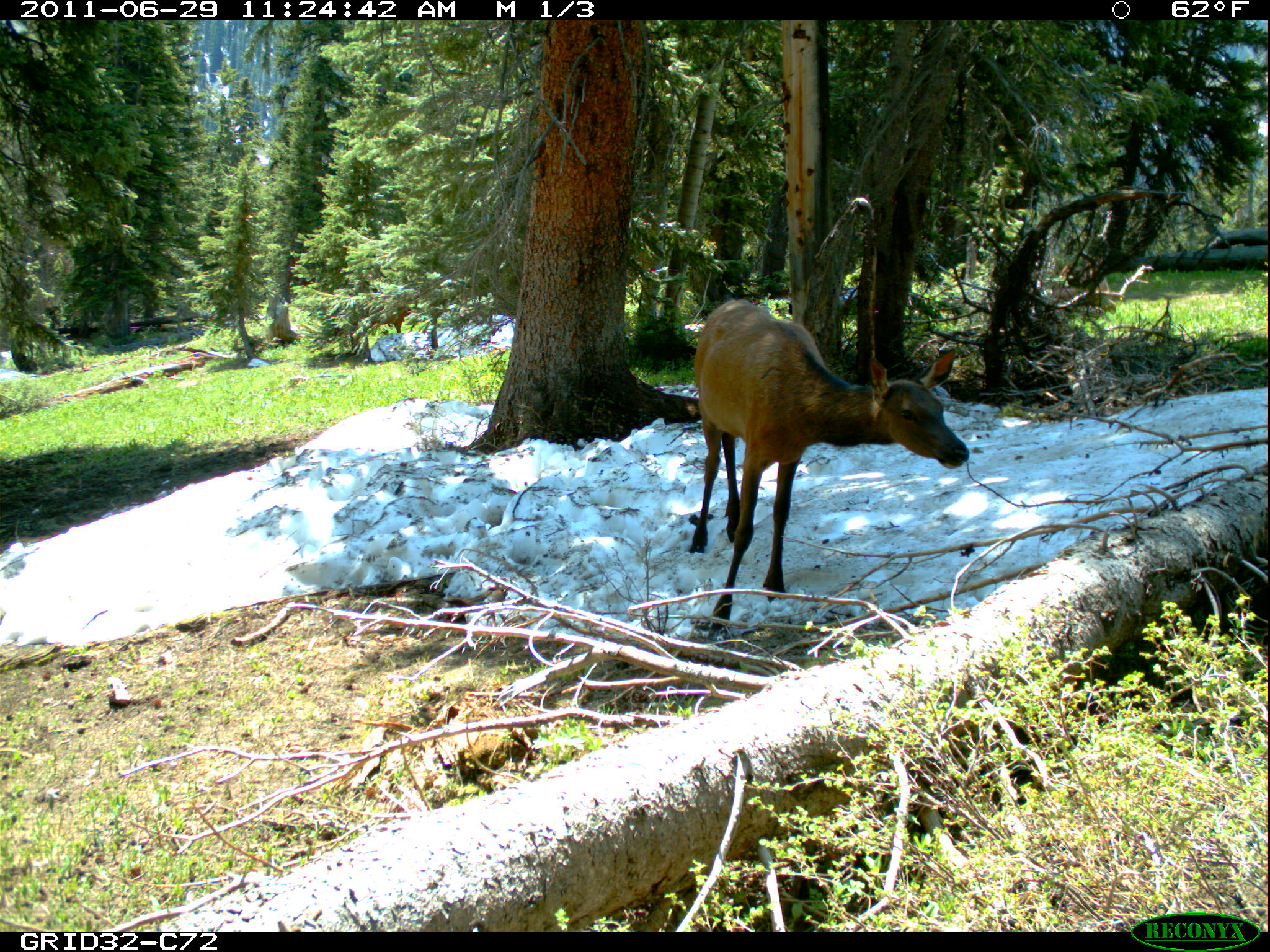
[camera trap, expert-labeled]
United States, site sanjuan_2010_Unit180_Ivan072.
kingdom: Animalia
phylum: Chordata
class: Mammalia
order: Artiodactyla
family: Cervidae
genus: Cervus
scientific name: Cervus elaphus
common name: red deer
Cervus elaphus (red deer).